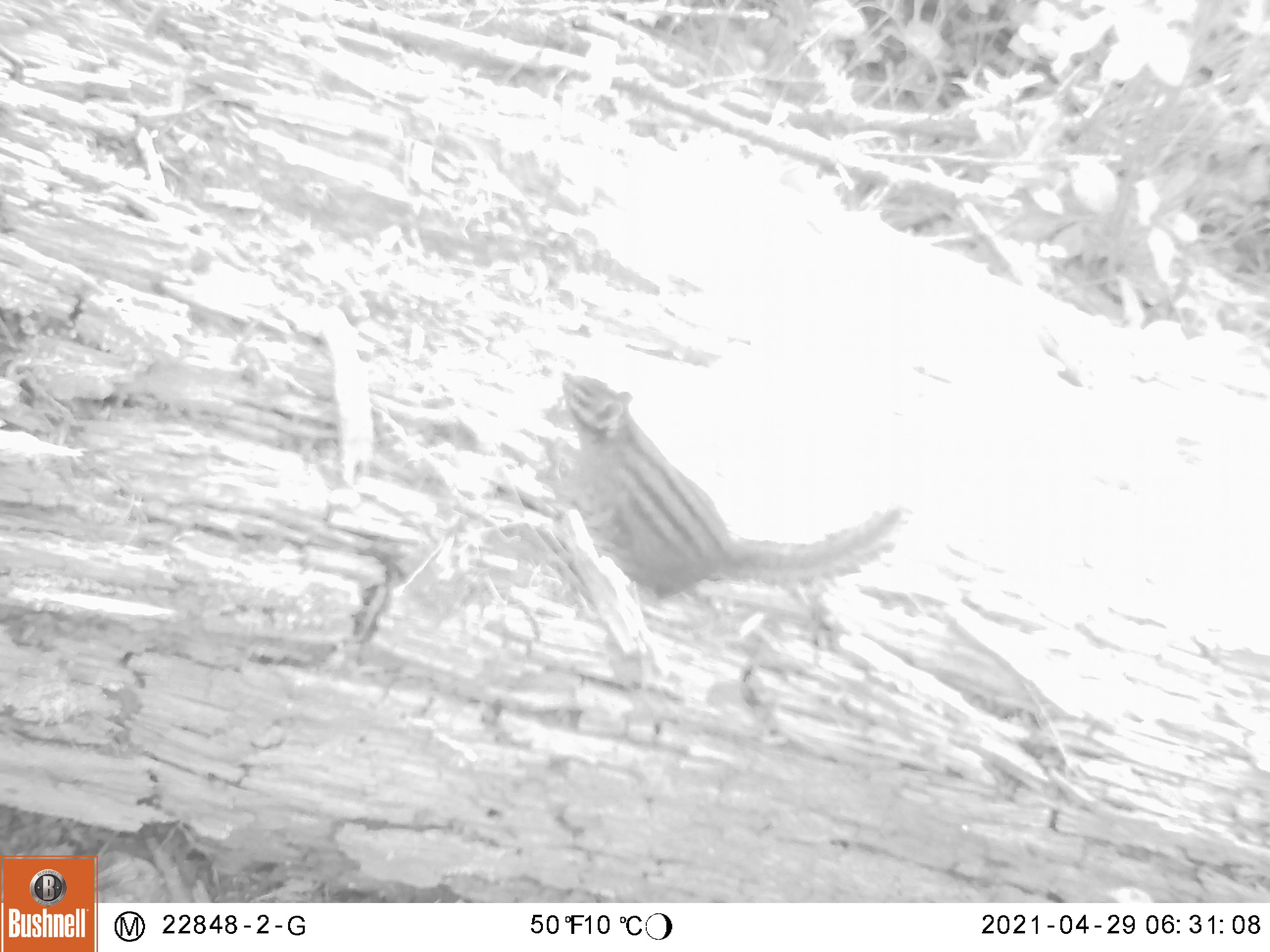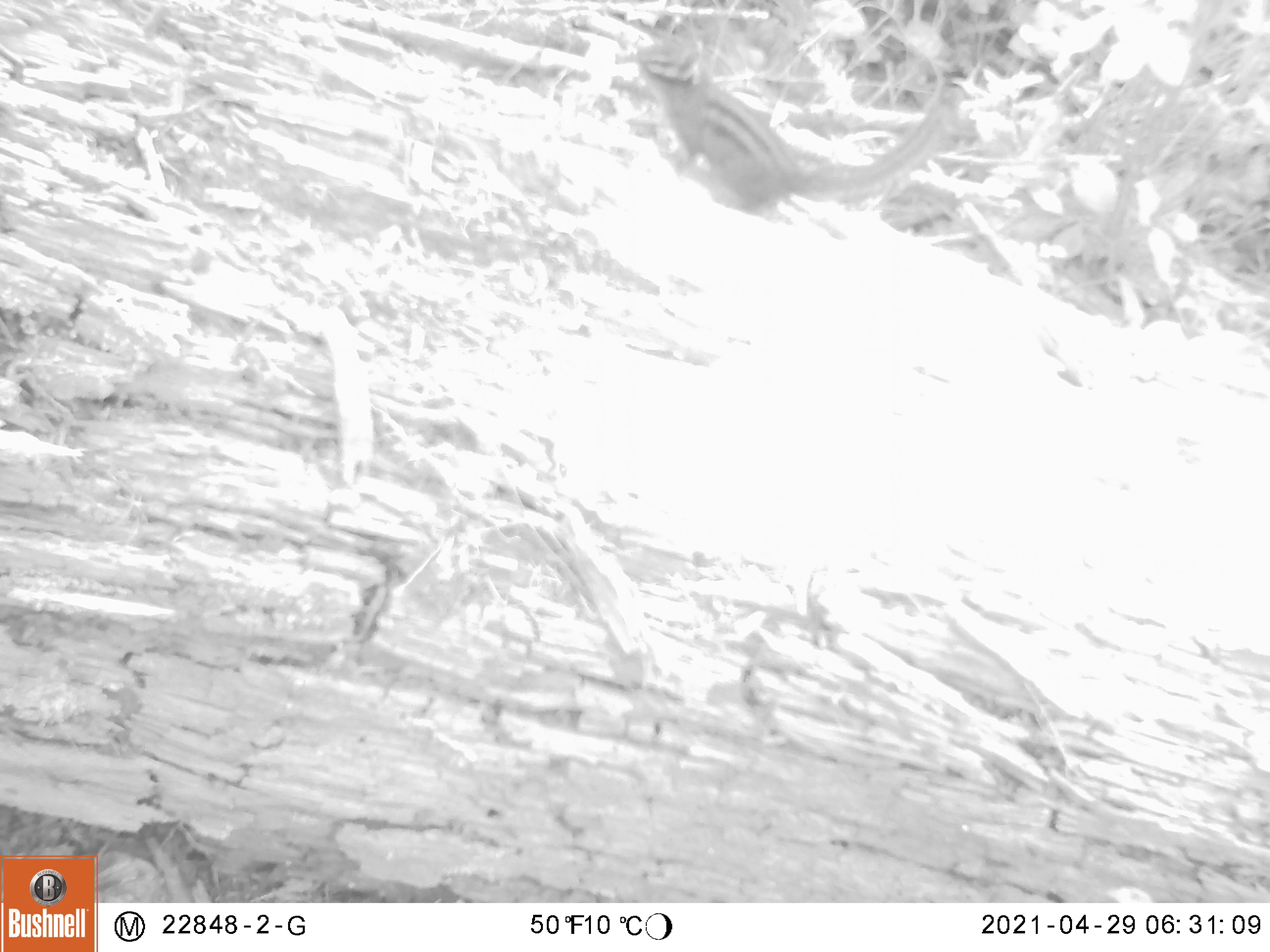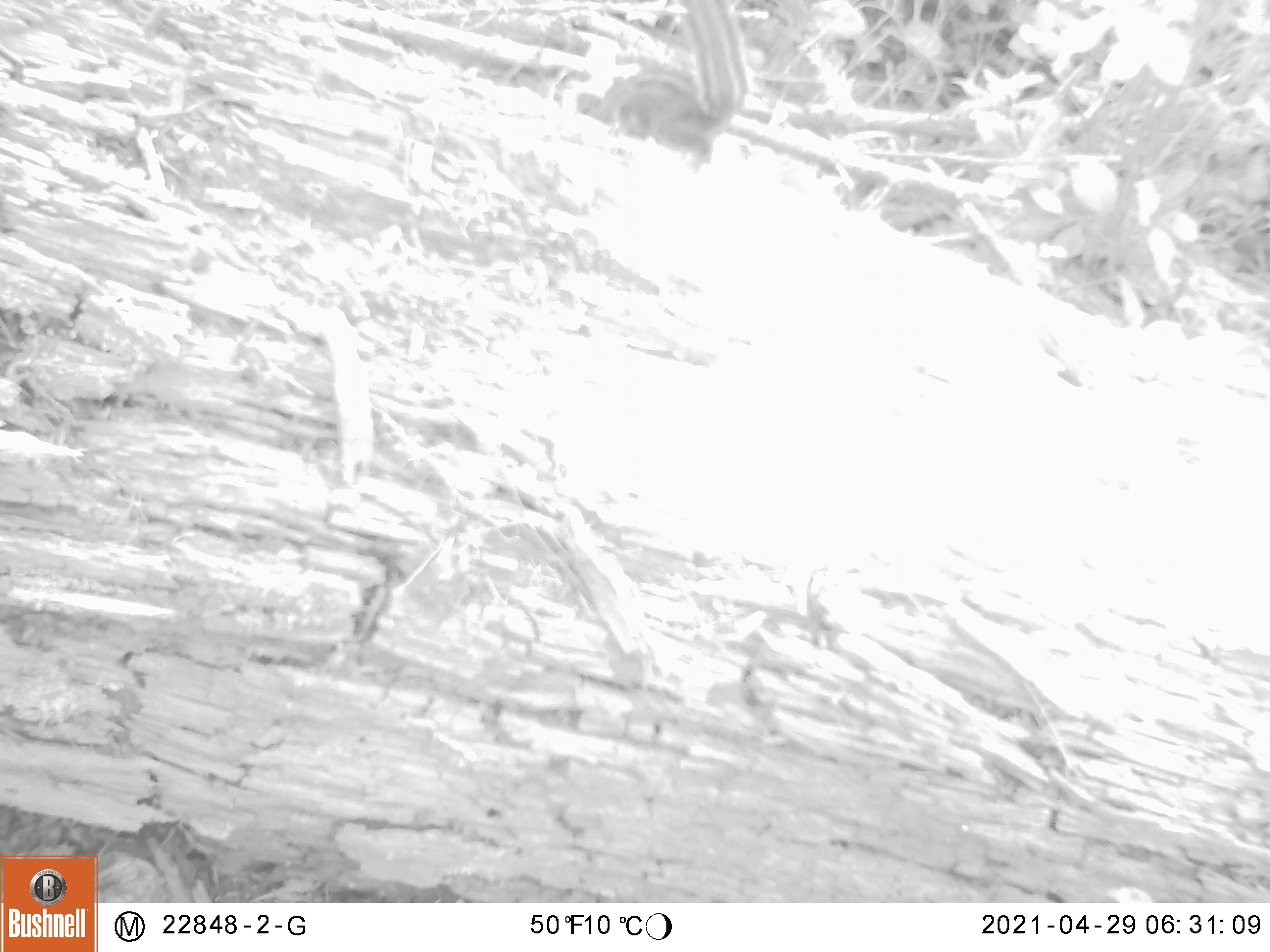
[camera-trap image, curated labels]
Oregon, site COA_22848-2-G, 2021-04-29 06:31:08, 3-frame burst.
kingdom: Animalia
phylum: Chordata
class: Mammalia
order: Rodentia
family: Sciuridae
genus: Neotamias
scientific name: Neotamias townsendii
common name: townsend's chipmunk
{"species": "townsend's chipmunk (Neotamias townsendii)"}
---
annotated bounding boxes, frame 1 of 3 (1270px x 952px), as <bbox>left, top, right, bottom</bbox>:
townsend's chipmunk: <bbox>548, 358, 922, 624</bbox>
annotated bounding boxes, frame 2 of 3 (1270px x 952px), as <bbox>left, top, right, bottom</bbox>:
townsend's chipmunk: <bbox>623, 36, 973, 218</bbox>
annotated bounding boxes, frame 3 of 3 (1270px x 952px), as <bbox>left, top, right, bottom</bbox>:
townsend's chipmunk: <bbox>562, 2, 753, 177</bbox>